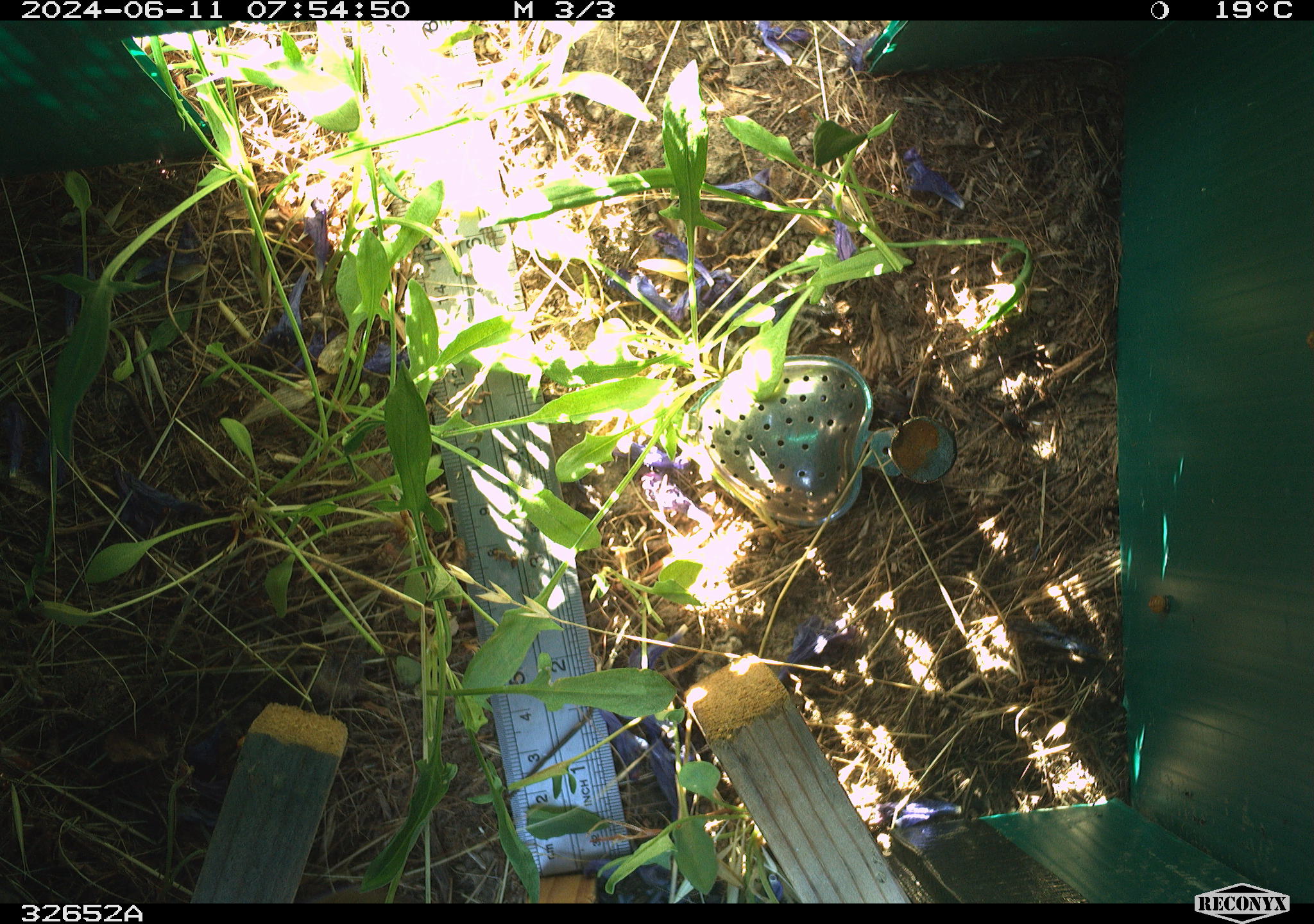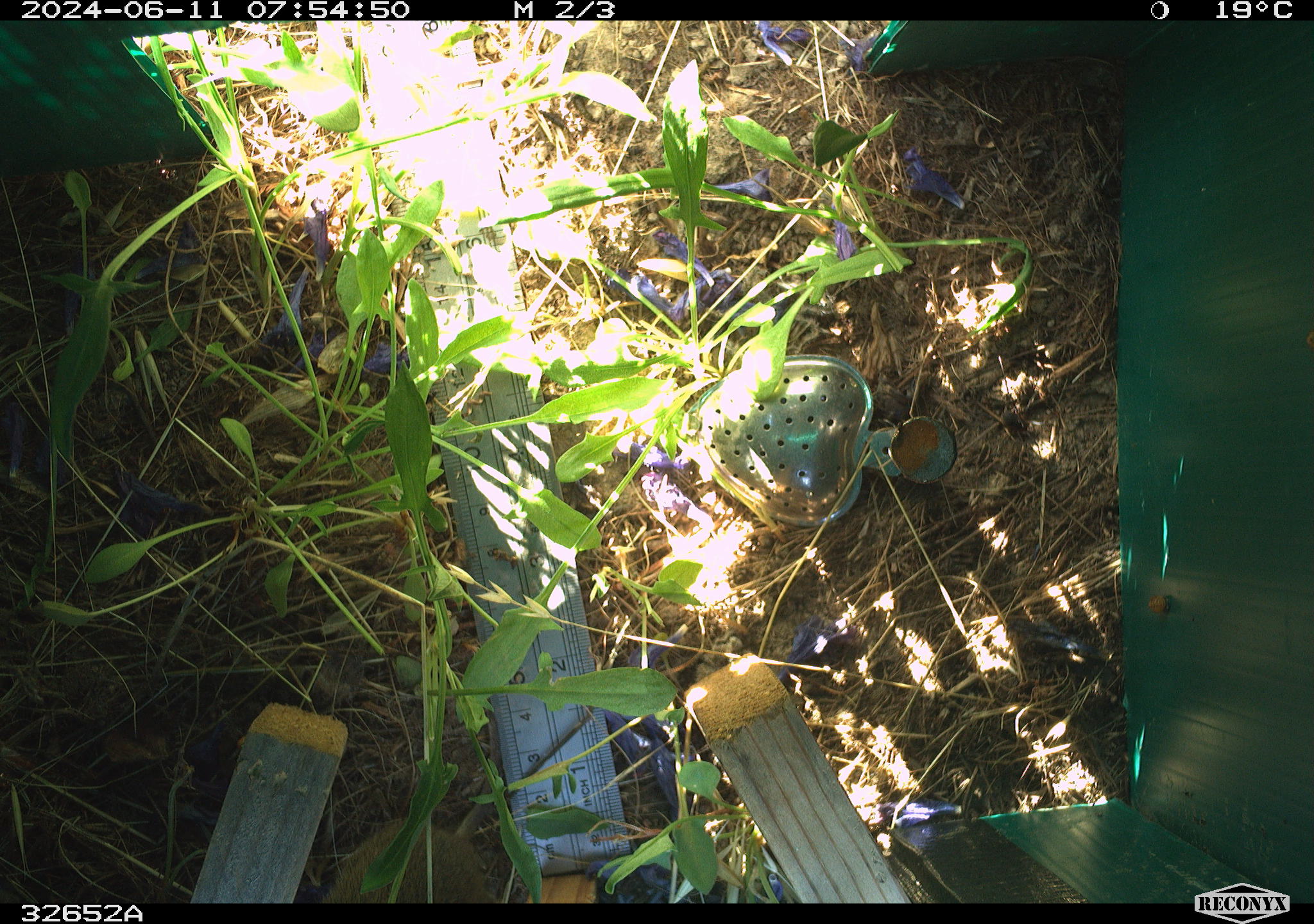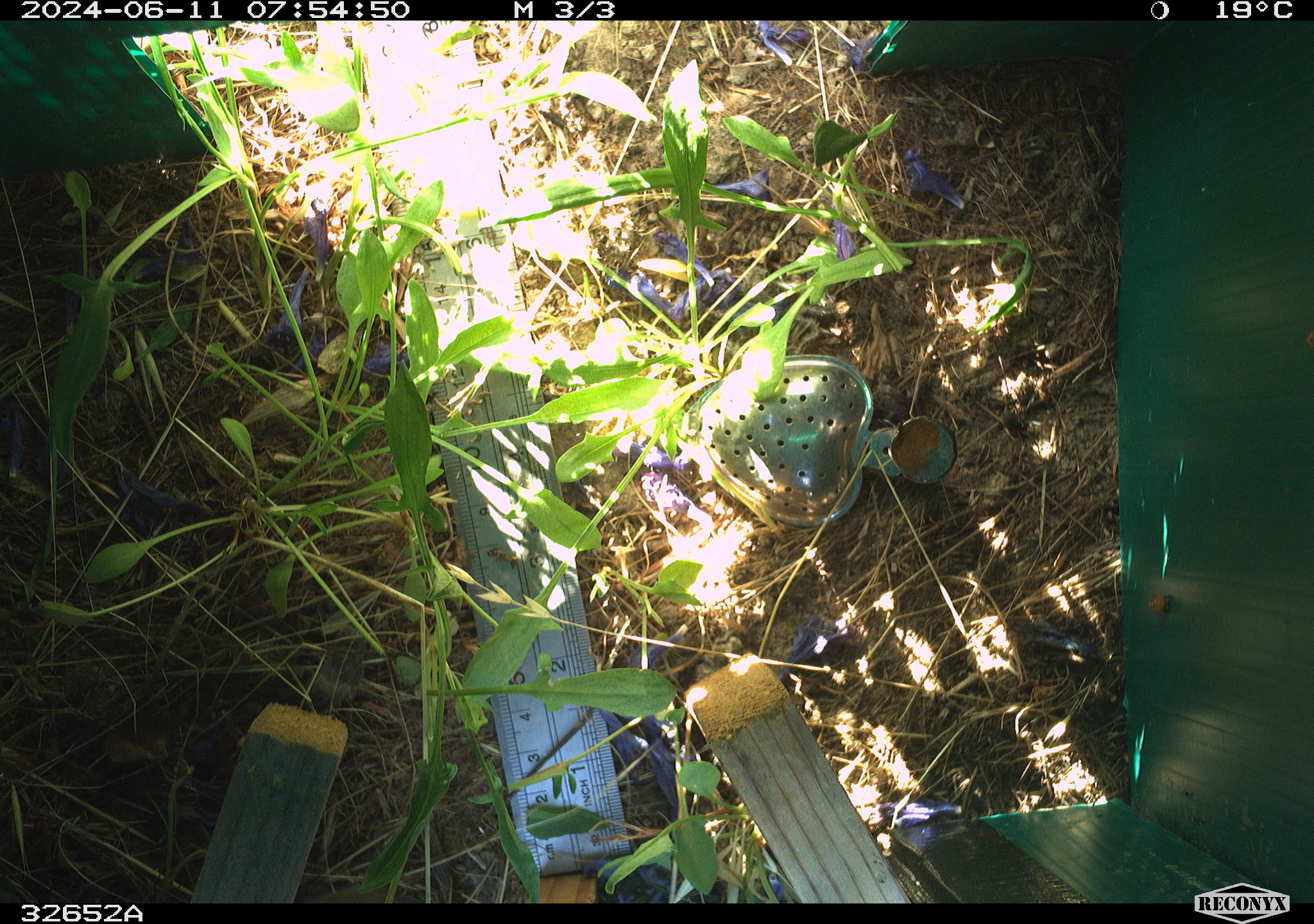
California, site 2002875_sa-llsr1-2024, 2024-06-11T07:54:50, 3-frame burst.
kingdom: Animalia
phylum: Chordata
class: Mammalia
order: Rodentia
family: Cricetidae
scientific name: Arvicolinae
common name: voles, lemmings, and muskrats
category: arvicolinae subfamily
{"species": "arvicolinae subfamily (voles, lemmings, and muskrats) (Arvicolinae)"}